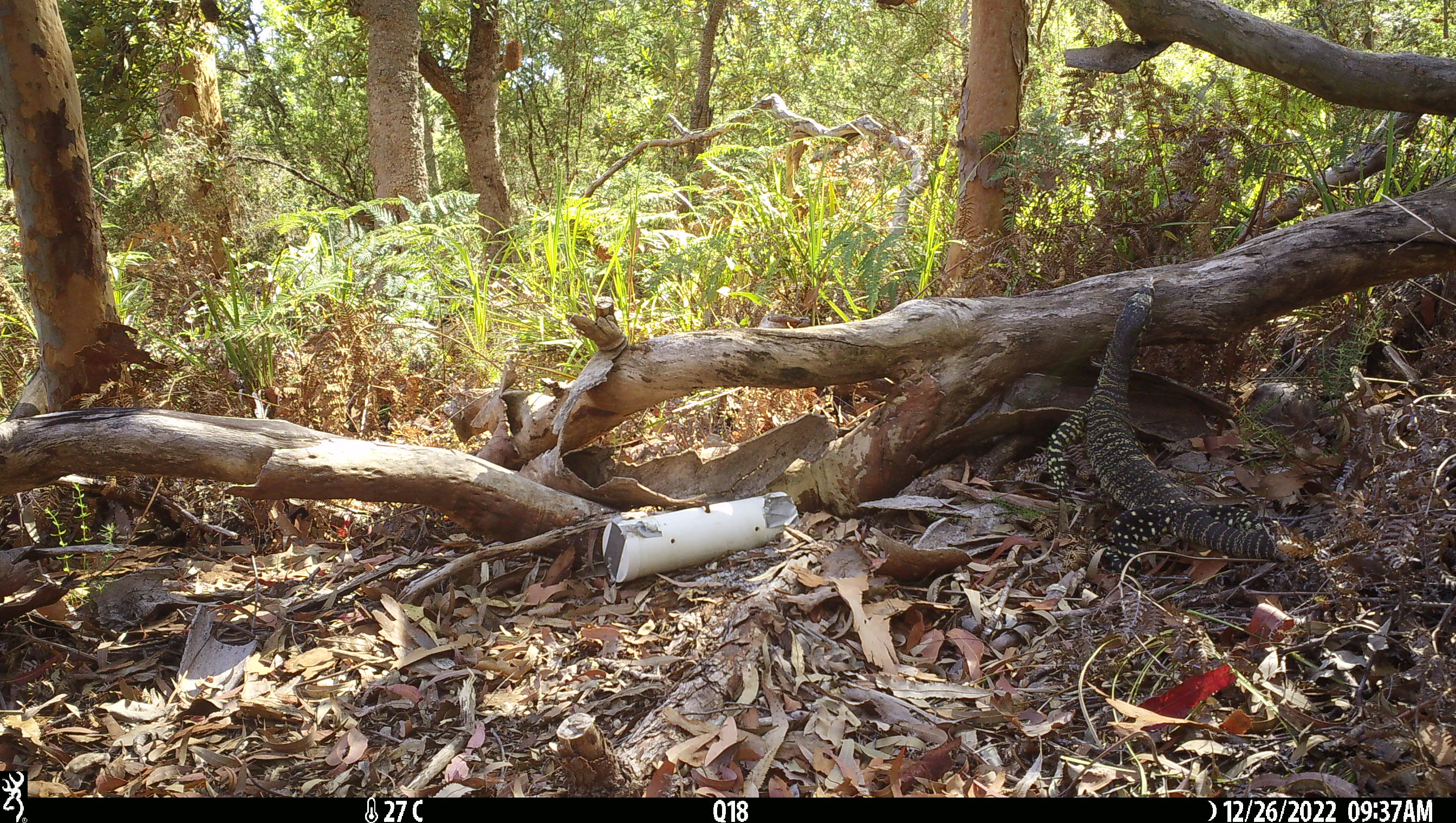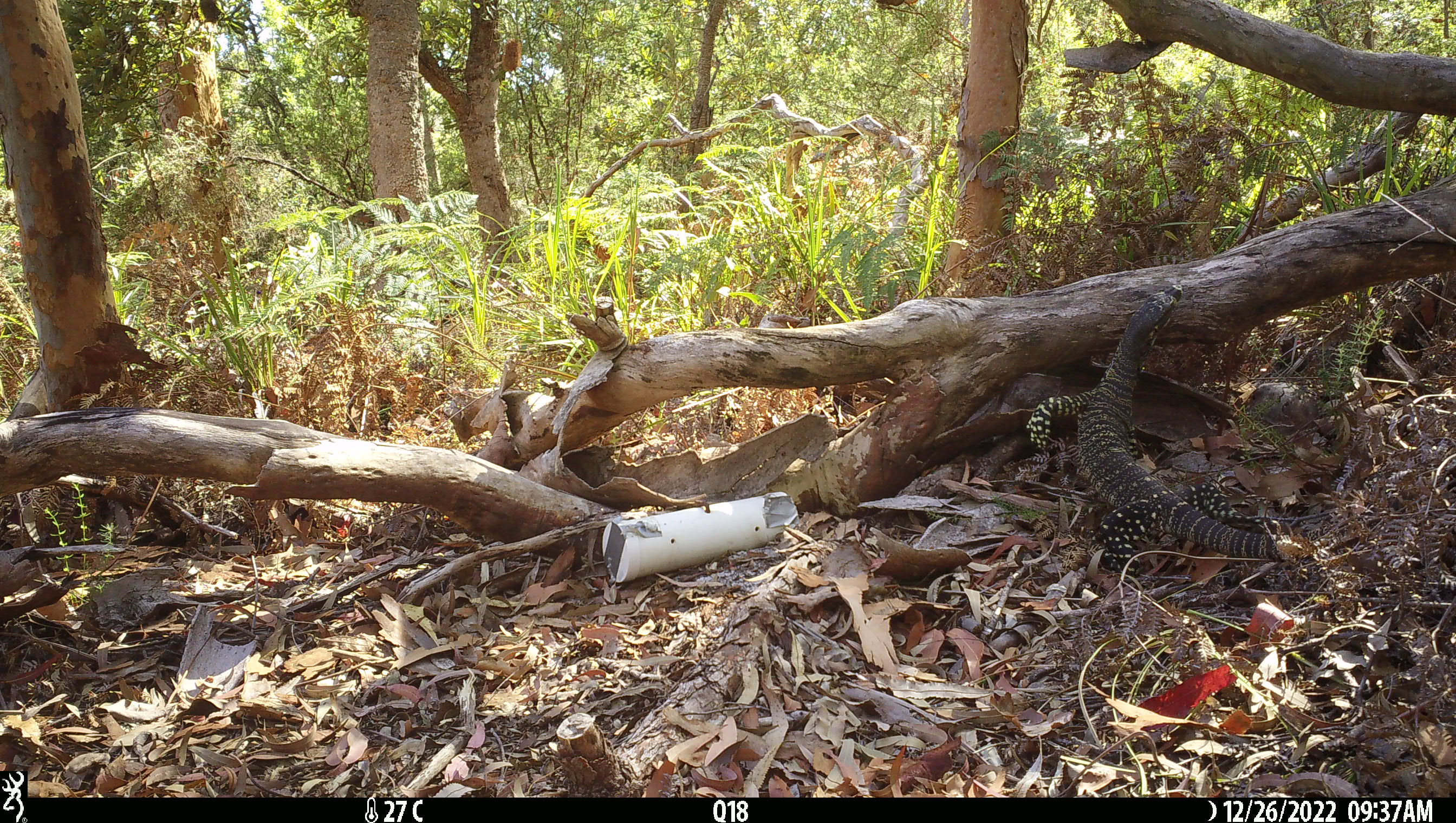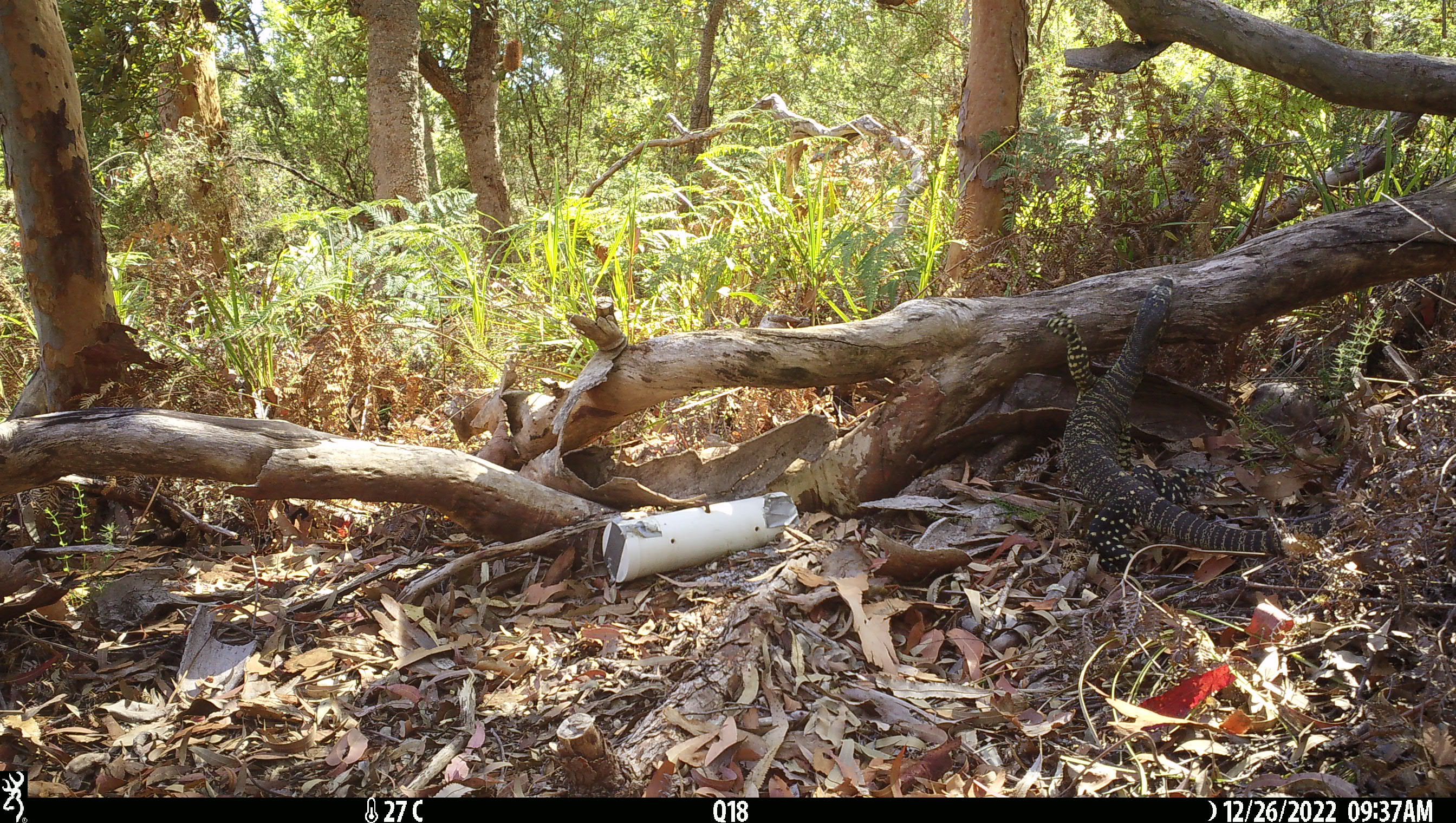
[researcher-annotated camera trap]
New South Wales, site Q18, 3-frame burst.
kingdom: Animalia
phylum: Chordata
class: Reptilia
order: Squamata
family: Varanidae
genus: Varanus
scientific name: Varanus varius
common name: lace monitor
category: goanna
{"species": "goanna (lace monitor) (Varanus varius)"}